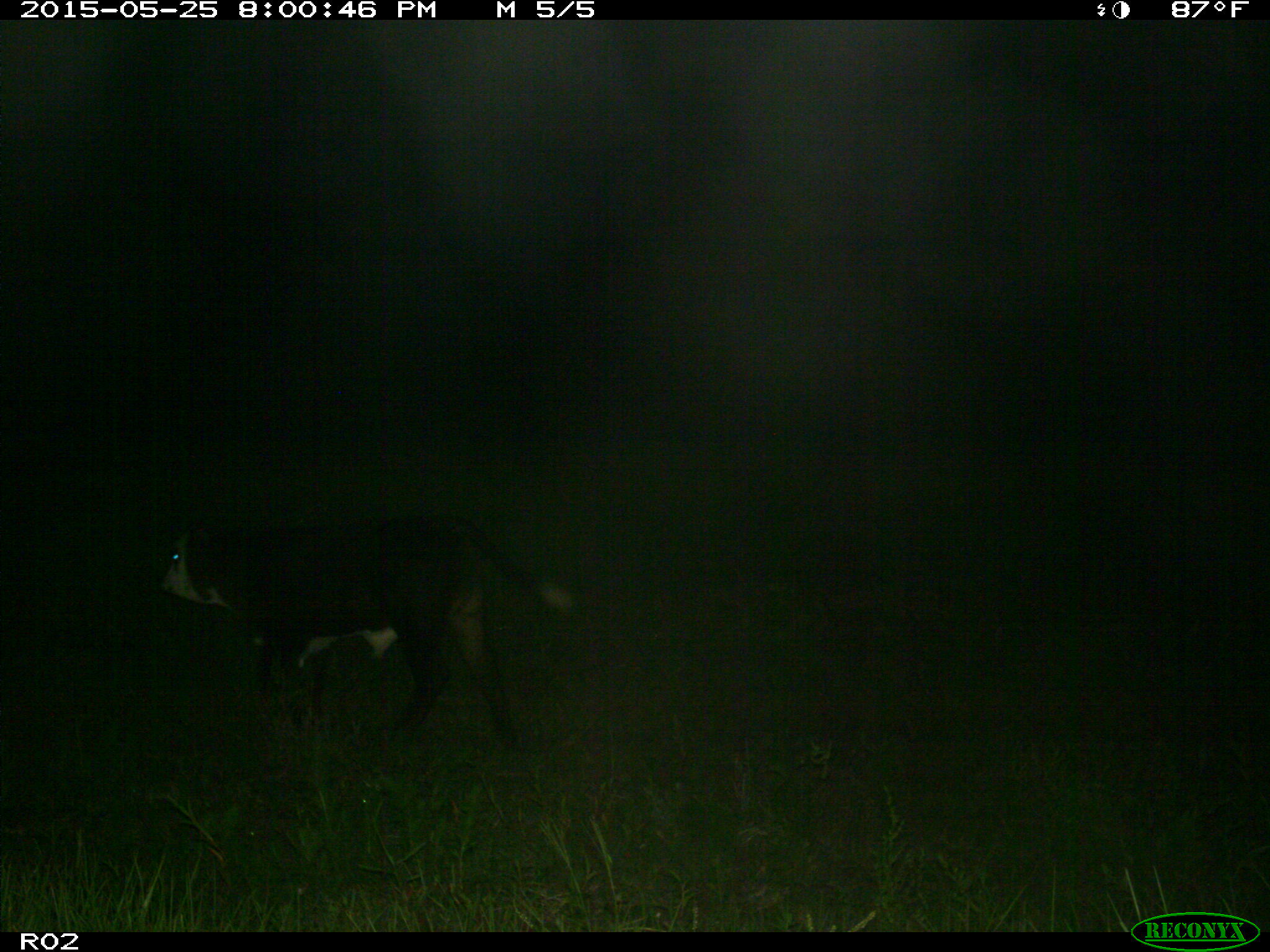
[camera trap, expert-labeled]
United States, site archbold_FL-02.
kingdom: Animalia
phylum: Chordata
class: Mammalia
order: Artiodactyla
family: Bovidae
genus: Bos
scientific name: Bos taurus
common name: domestic cow